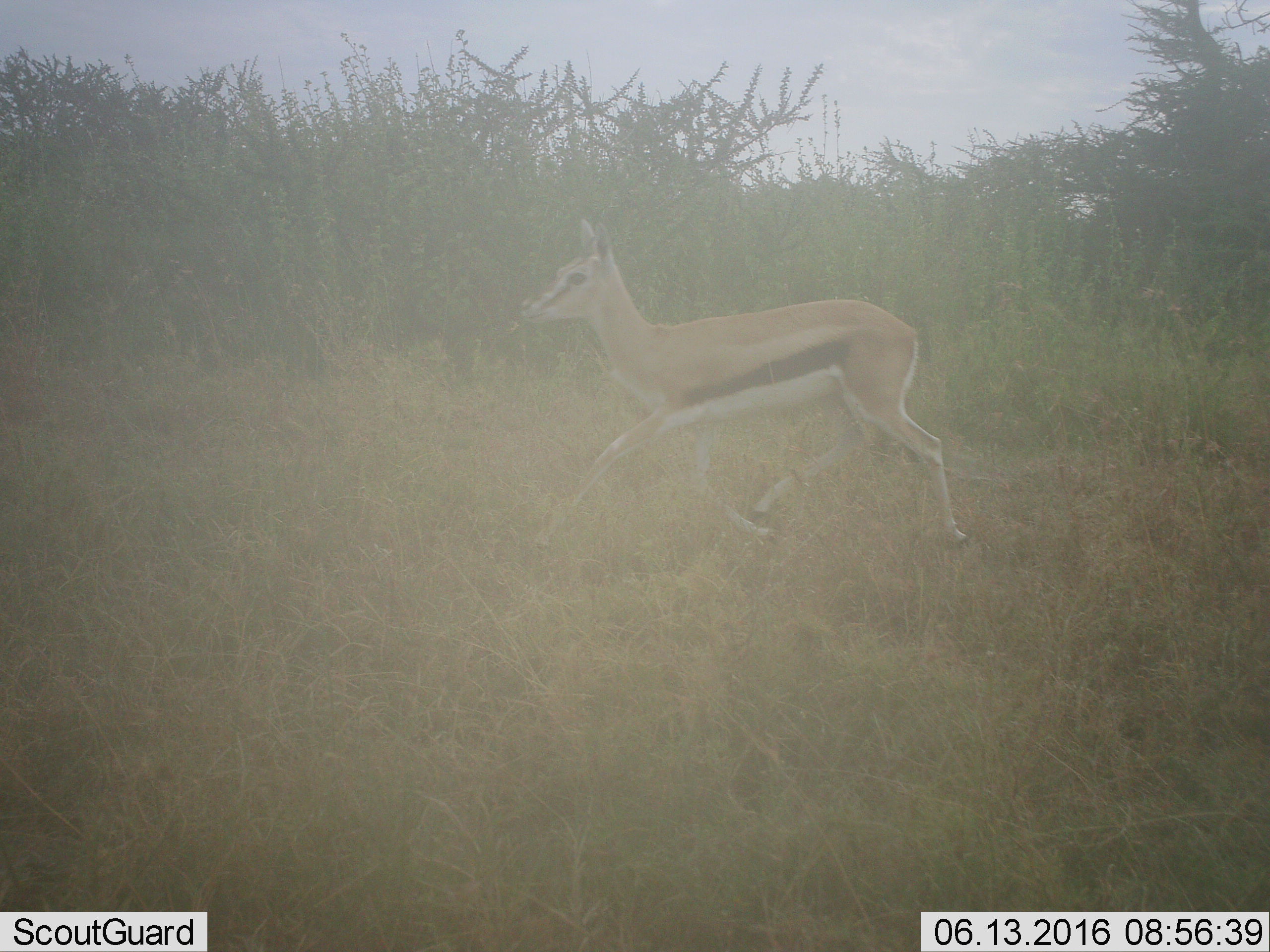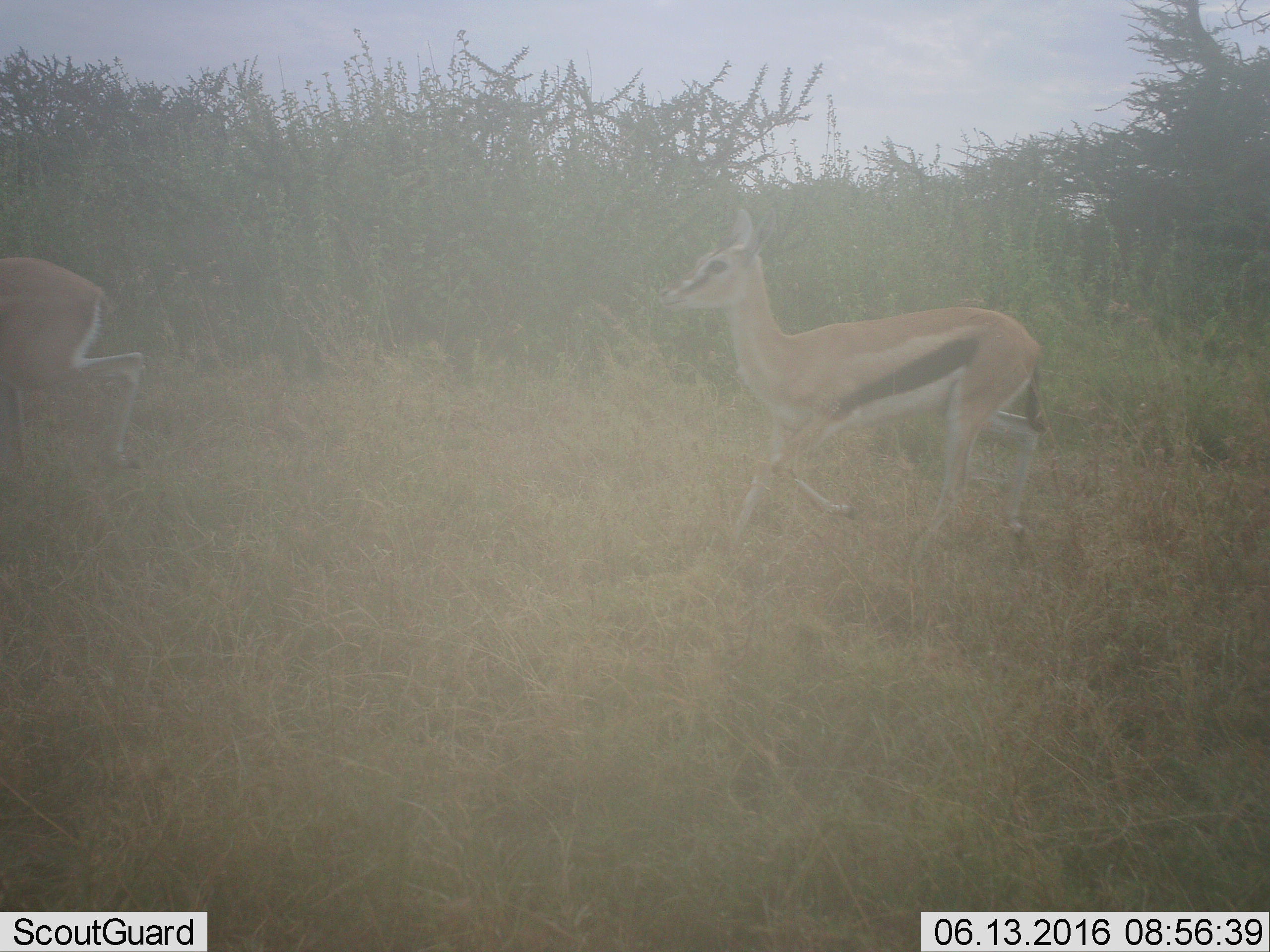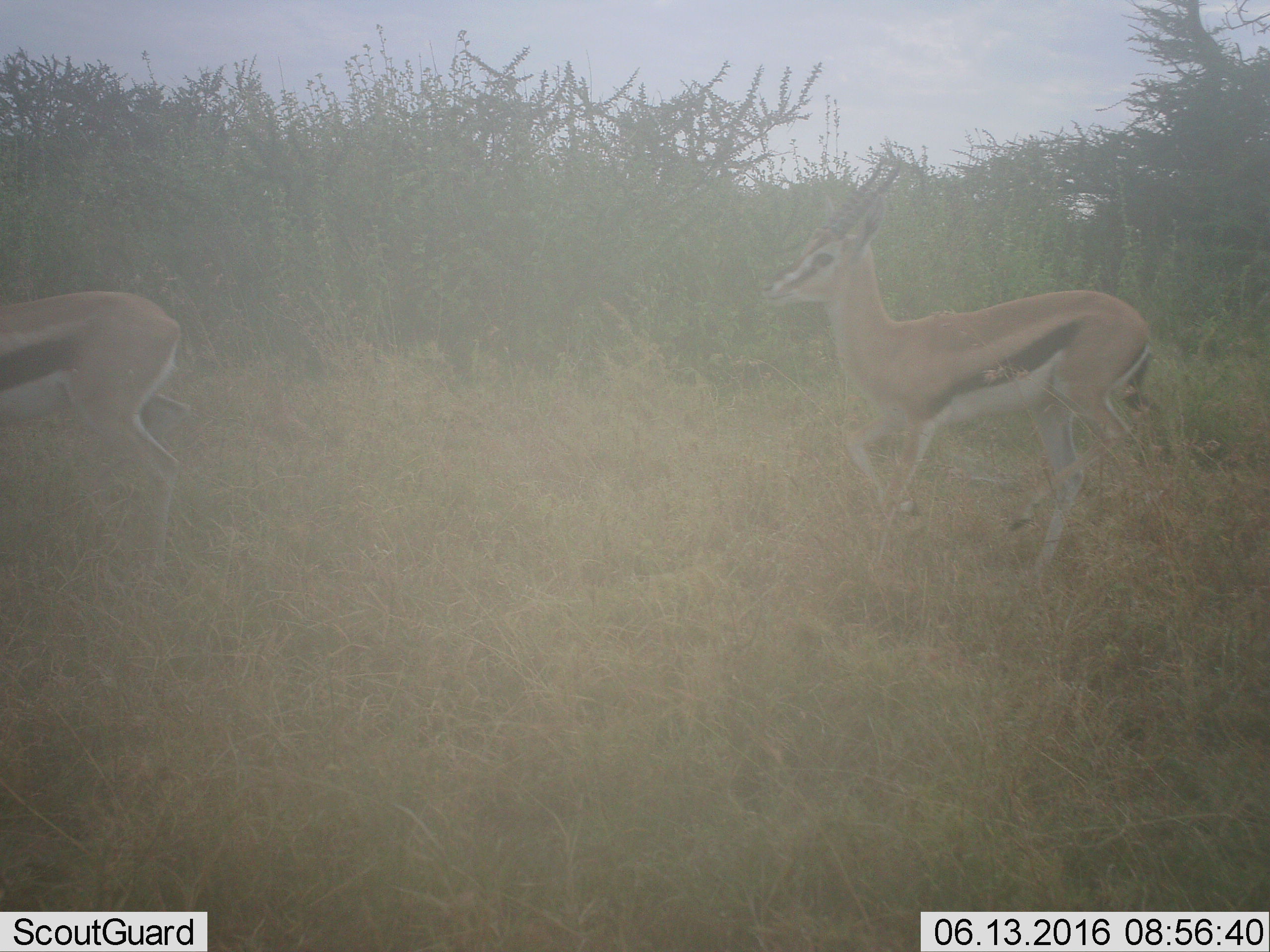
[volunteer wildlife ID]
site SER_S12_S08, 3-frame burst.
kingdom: Animalia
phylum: Chordata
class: Mammalia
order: Artiodactyla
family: Bovidae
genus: Eudorcas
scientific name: Eudorcas thomsonii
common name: thomson's gazelle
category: gazellethomsons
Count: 1.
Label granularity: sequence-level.